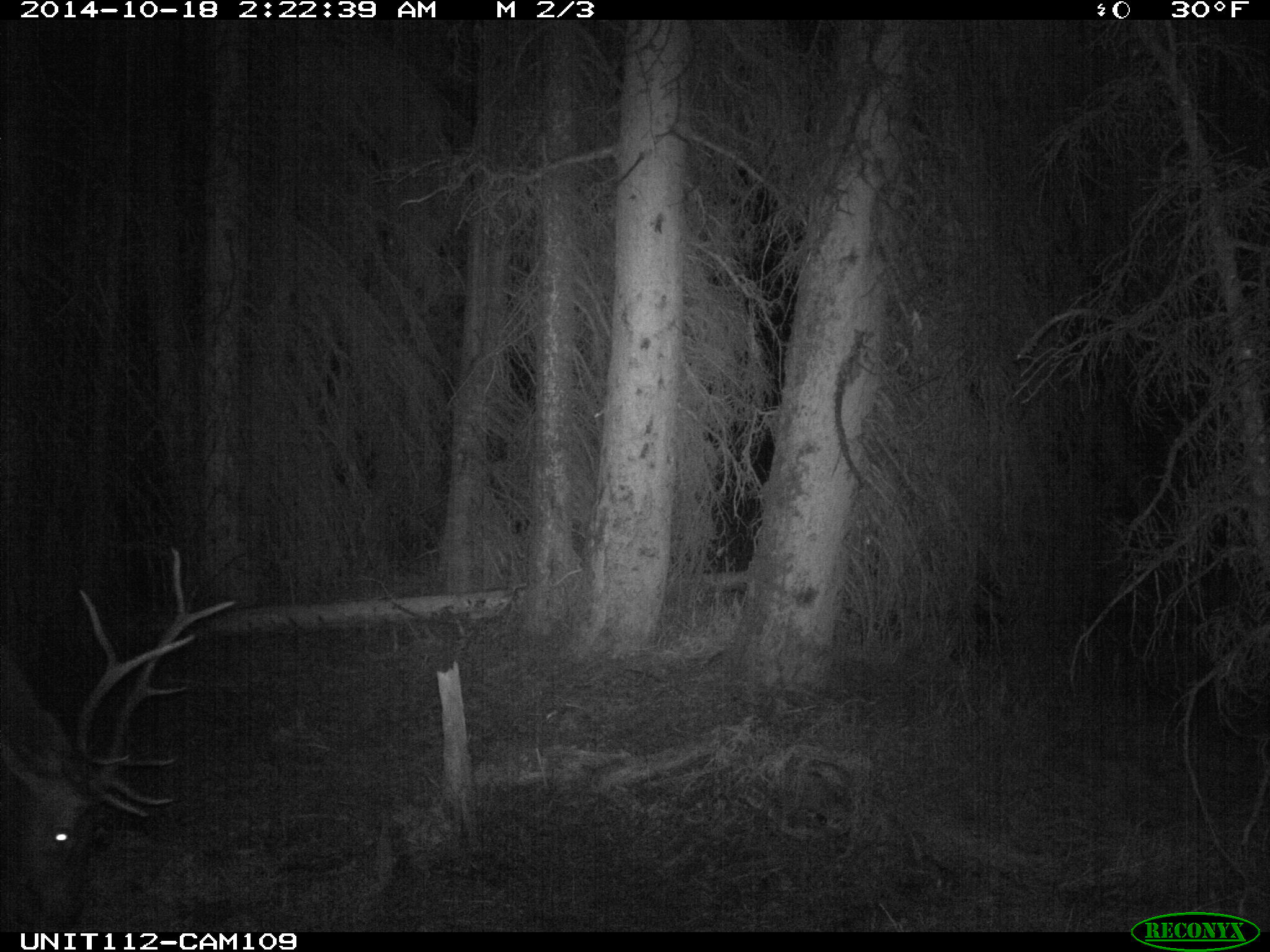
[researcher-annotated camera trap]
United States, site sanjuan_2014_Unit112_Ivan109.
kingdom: Animalia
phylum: Chordata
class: Mammalia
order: Artiodactyla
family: Cervidae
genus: Cervus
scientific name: Cervus elaphus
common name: red deer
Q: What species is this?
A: Cervus elaphus (red deer).